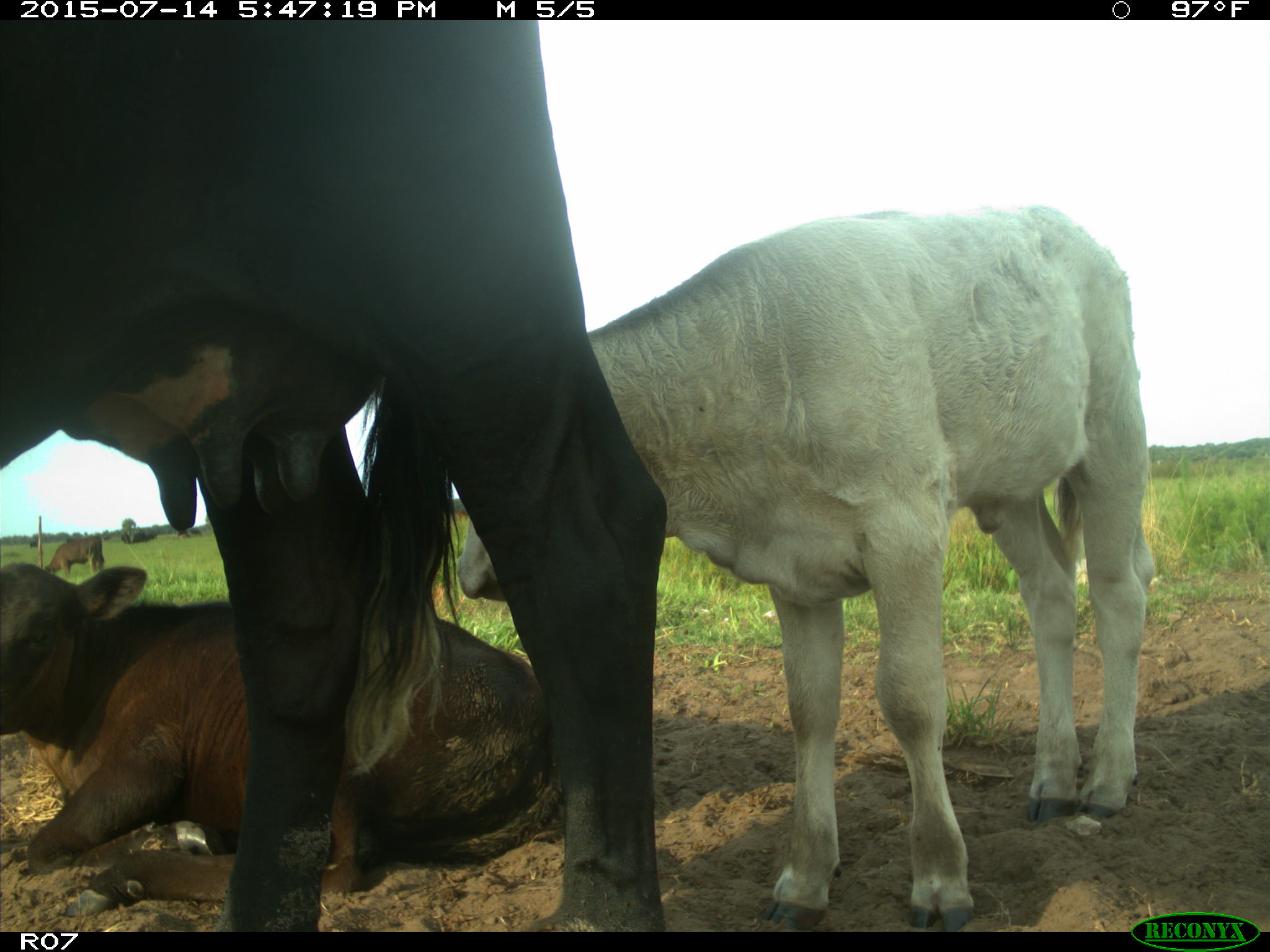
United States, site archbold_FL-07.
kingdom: Animalia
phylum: Chordata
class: Mammalia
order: Artiodactyla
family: Bovidae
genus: Bos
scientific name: Bos taurus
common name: domestic cow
Bos taurus (domestic cow).